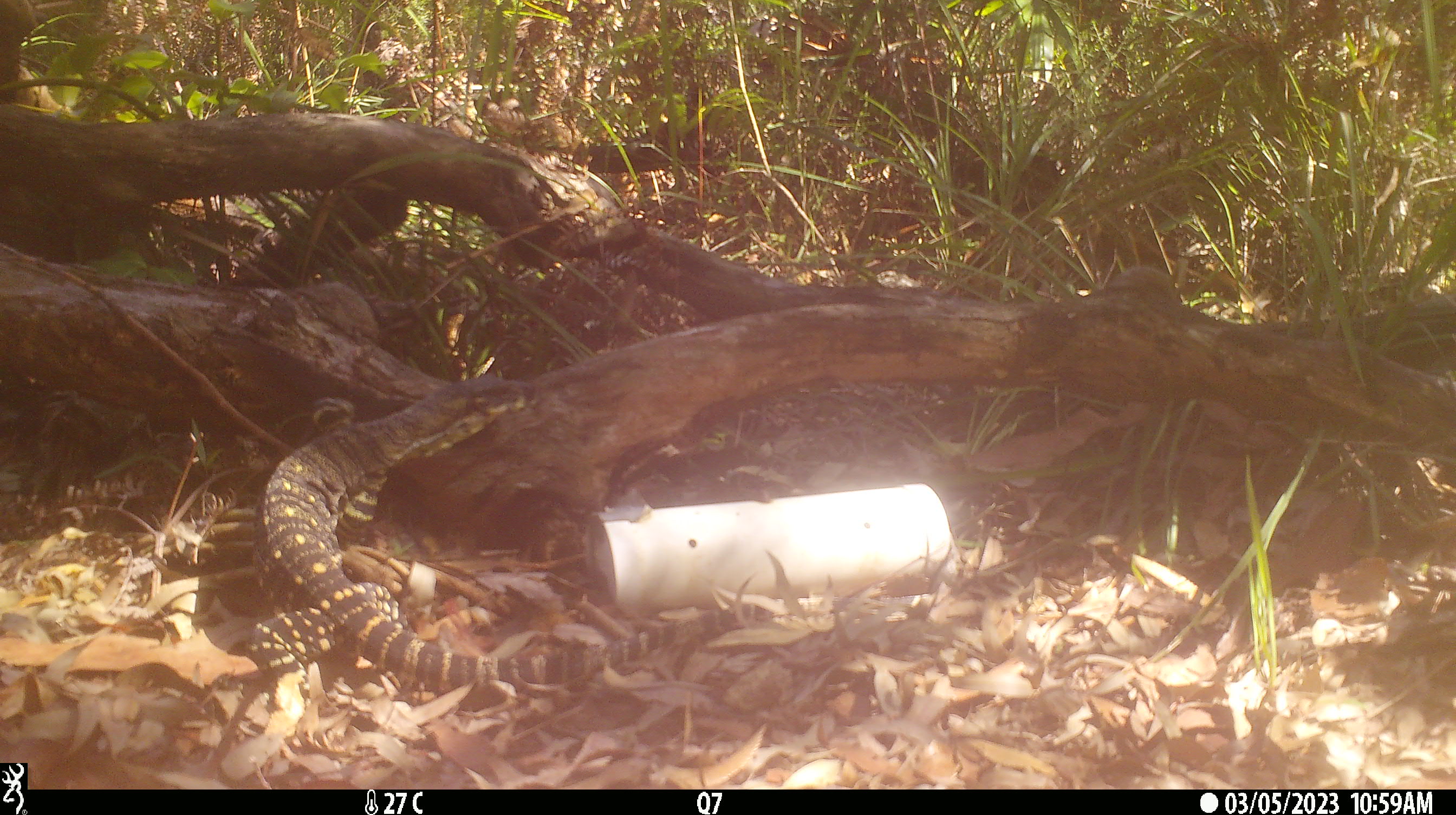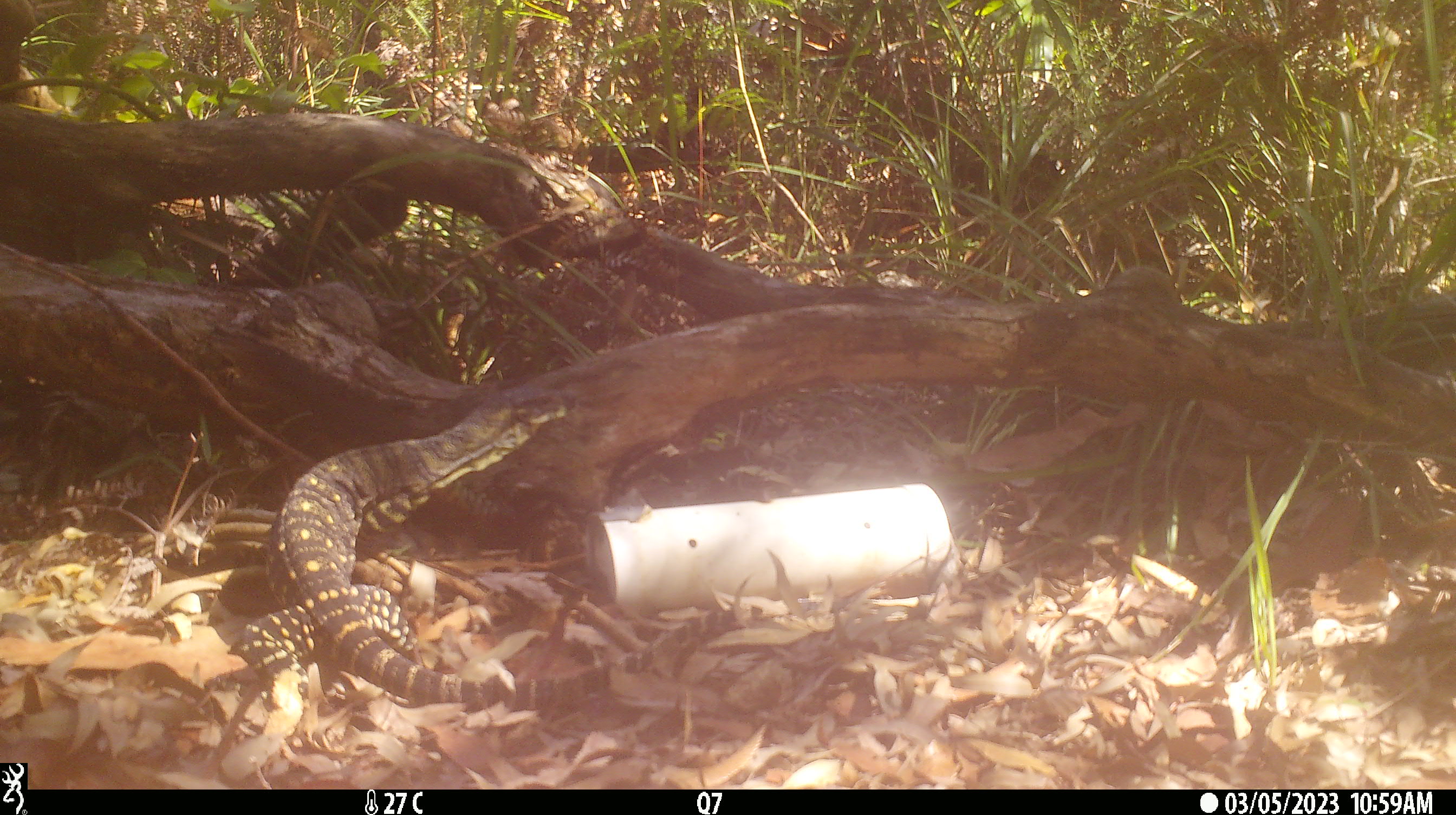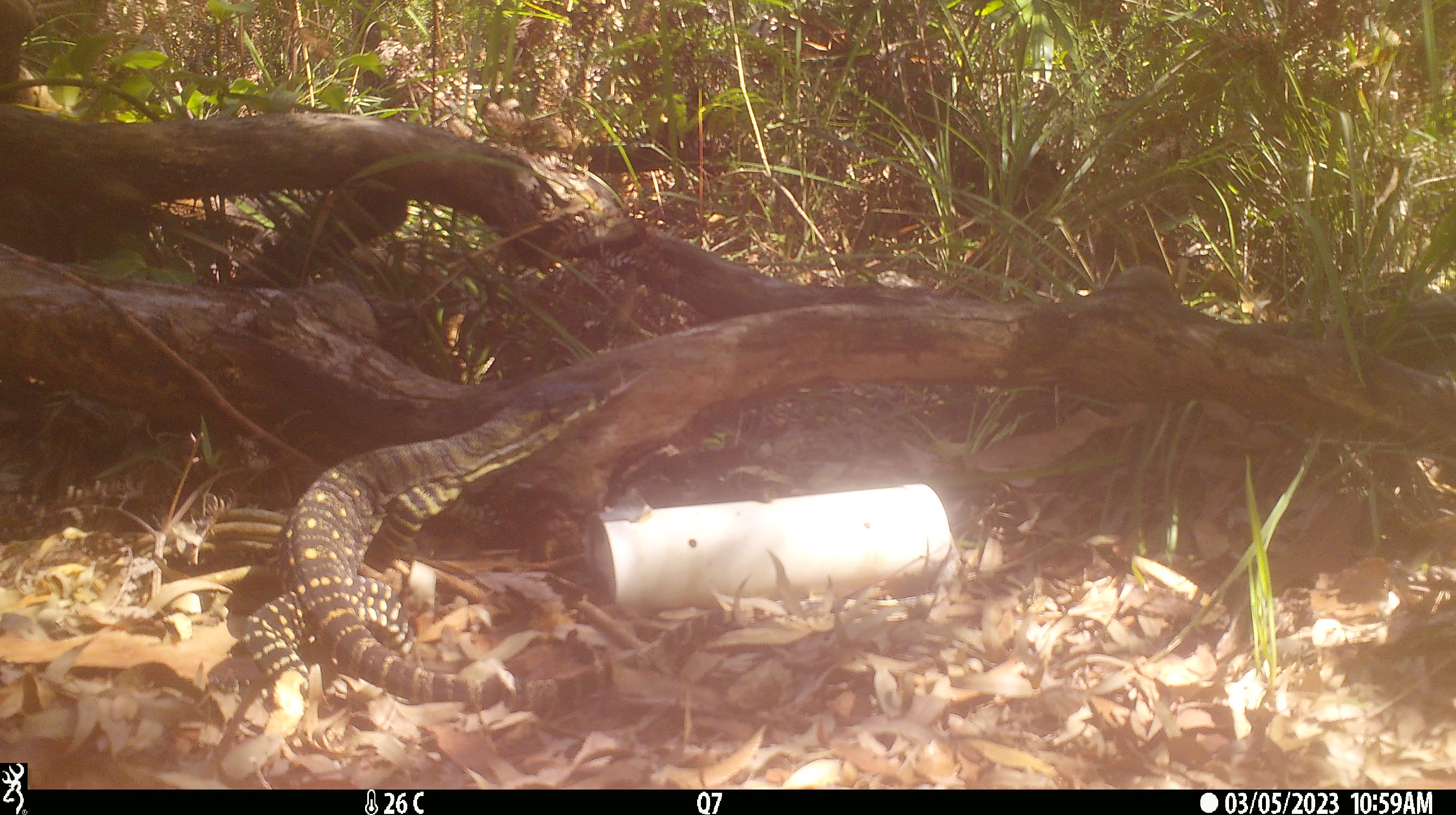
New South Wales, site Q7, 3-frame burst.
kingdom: Animalia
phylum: Chordata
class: Reptilia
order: Squamata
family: Varanidae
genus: Varanus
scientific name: Varanus varius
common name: lace monitor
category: goanna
Goanna (lace monitor) (Varanus varius).